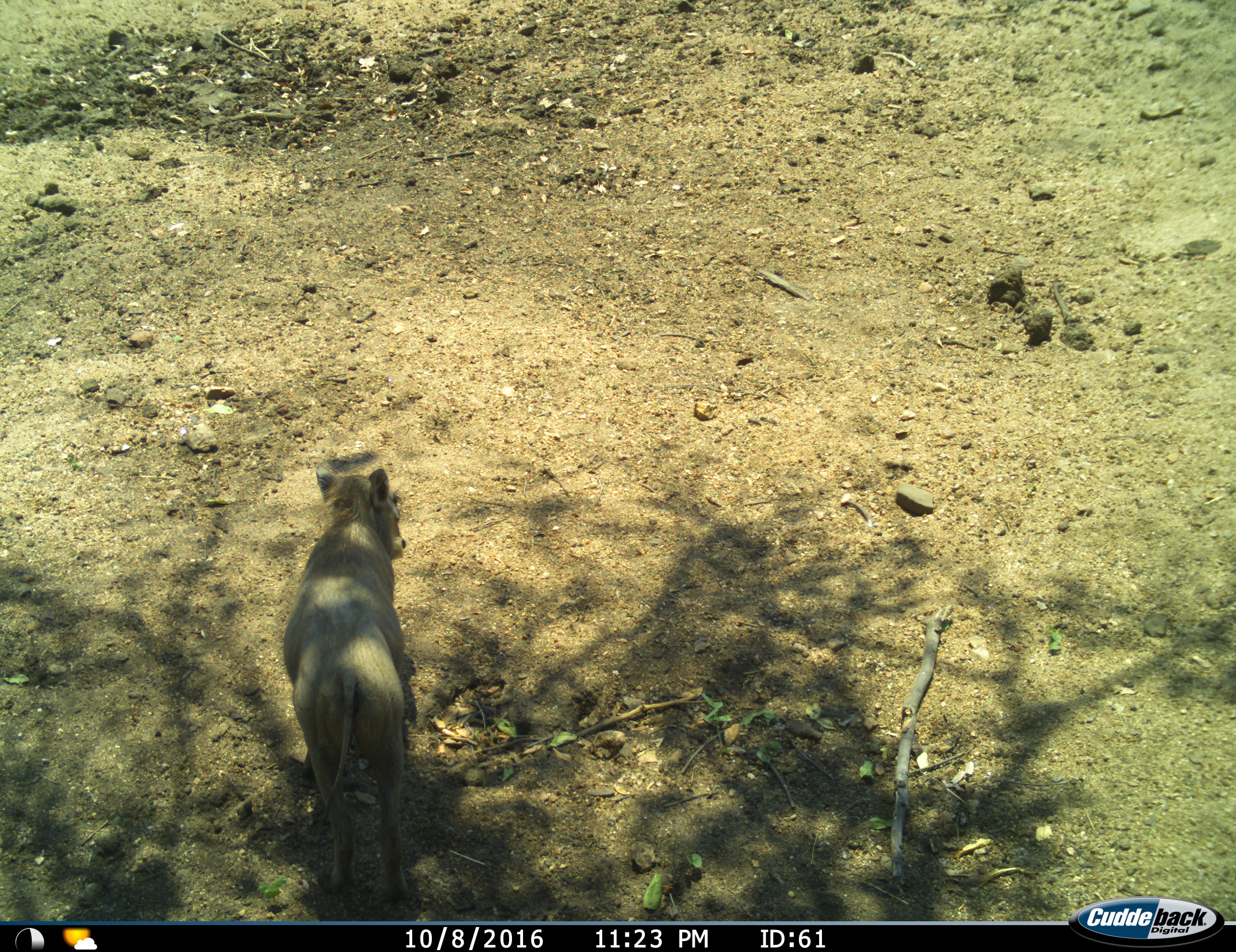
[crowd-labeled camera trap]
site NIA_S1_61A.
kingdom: Animalia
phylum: Chordata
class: Mammalia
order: Artiodactyla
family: Suidae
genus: Phacochoerus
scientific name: Phacochoerus africanus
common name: warthog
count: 1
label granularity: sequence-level